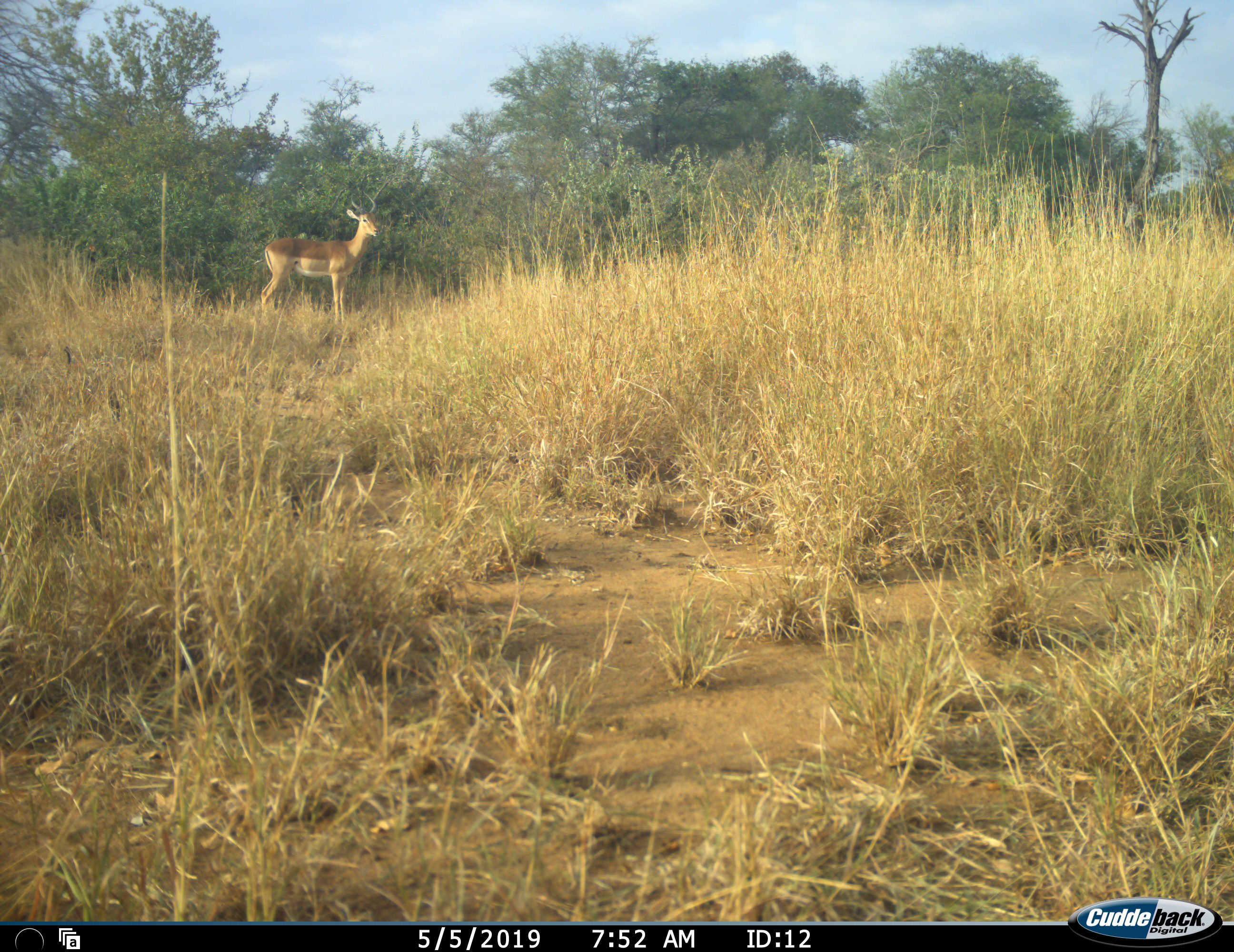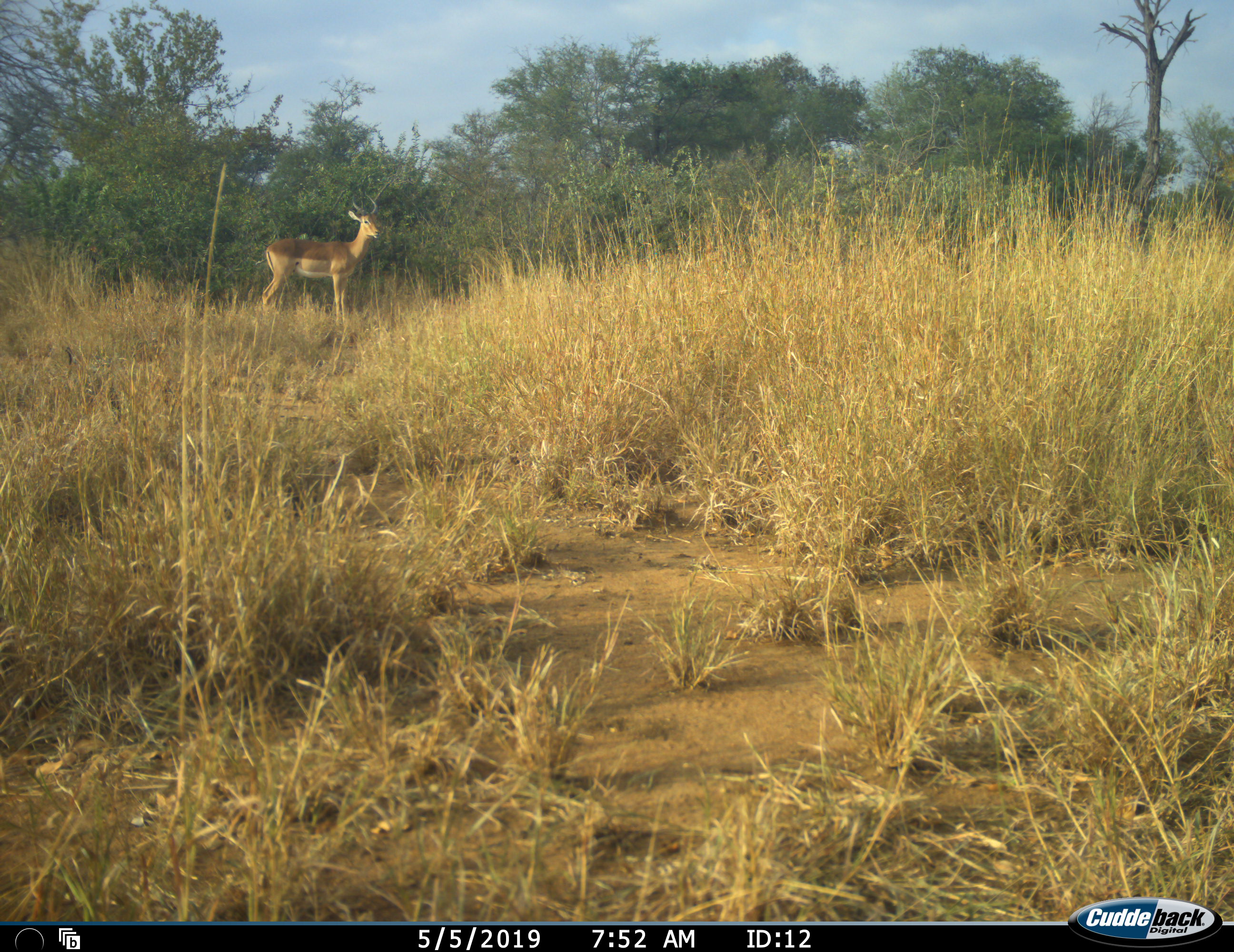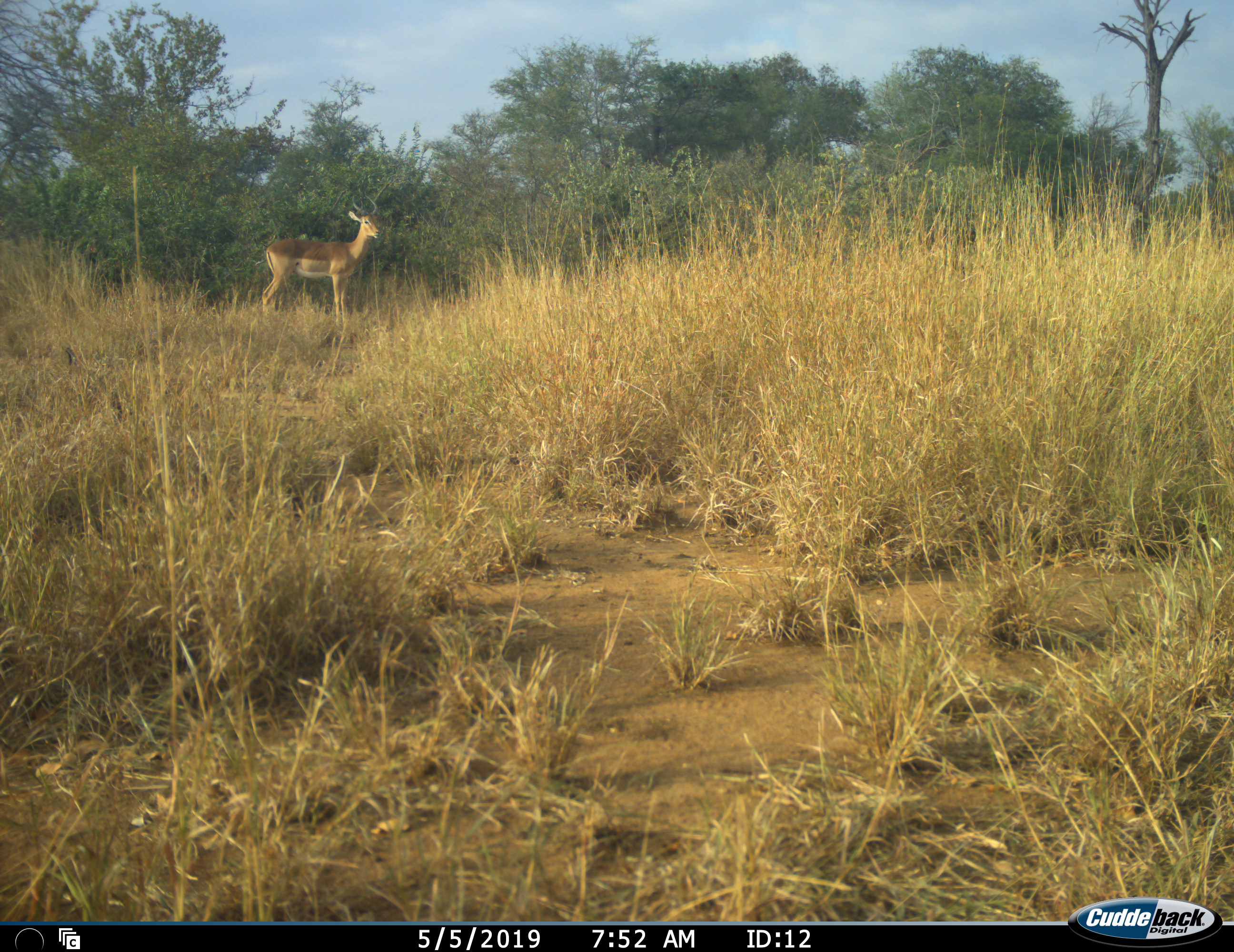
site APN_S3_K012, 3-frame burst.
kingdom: Animalia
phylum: Chordata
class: Mammalia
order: Artiodactyla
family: Bovidae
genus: Aepyceros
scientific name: Aepyceros melampus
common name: impala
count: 1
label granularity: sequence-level